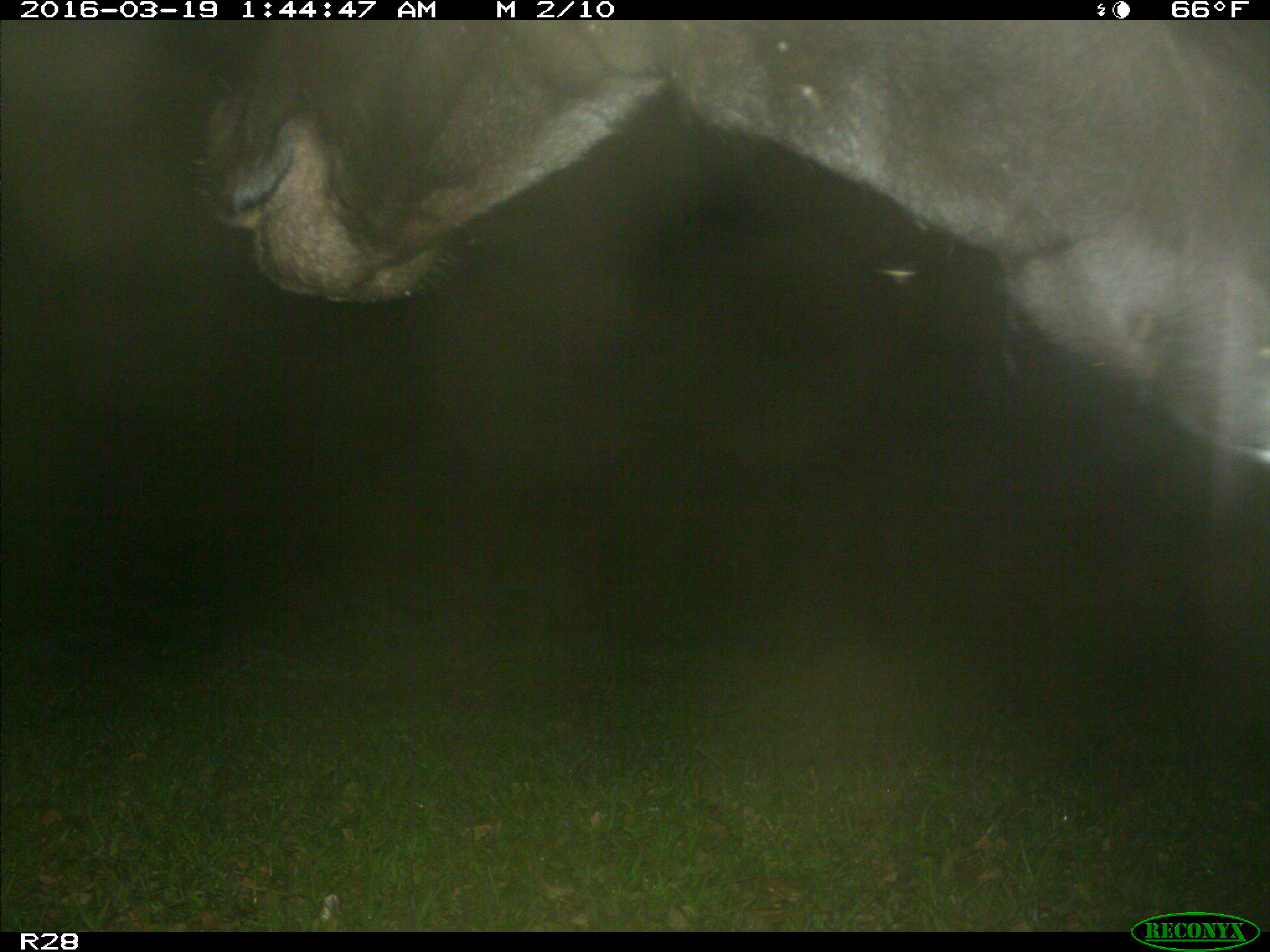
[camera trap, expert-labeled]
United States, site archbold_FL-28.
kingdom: Animalia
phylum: Chordata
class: Mammalia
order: Artiodactyla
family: Bovidae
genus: Bos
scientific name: Bos taurus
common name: domestic cow